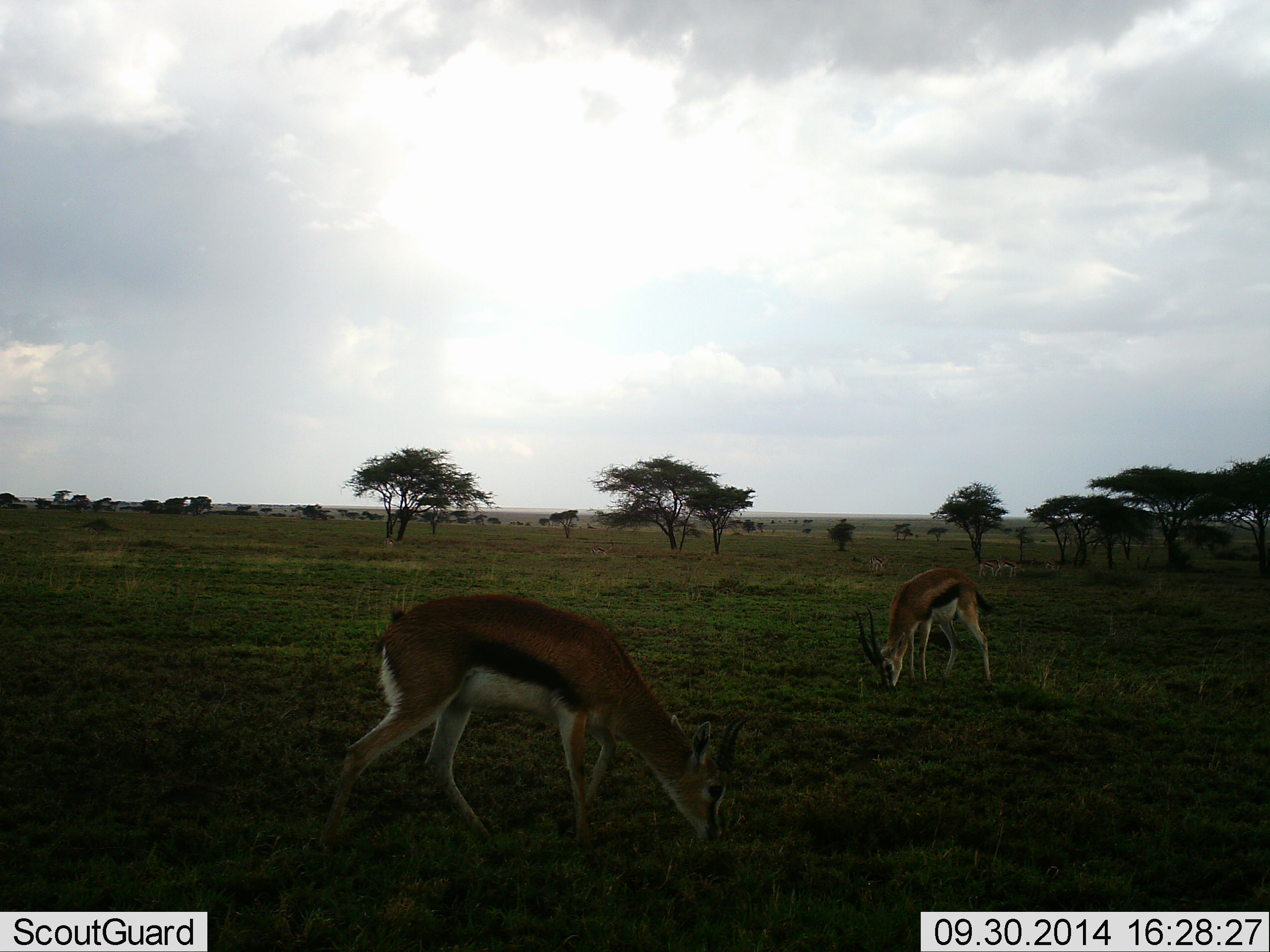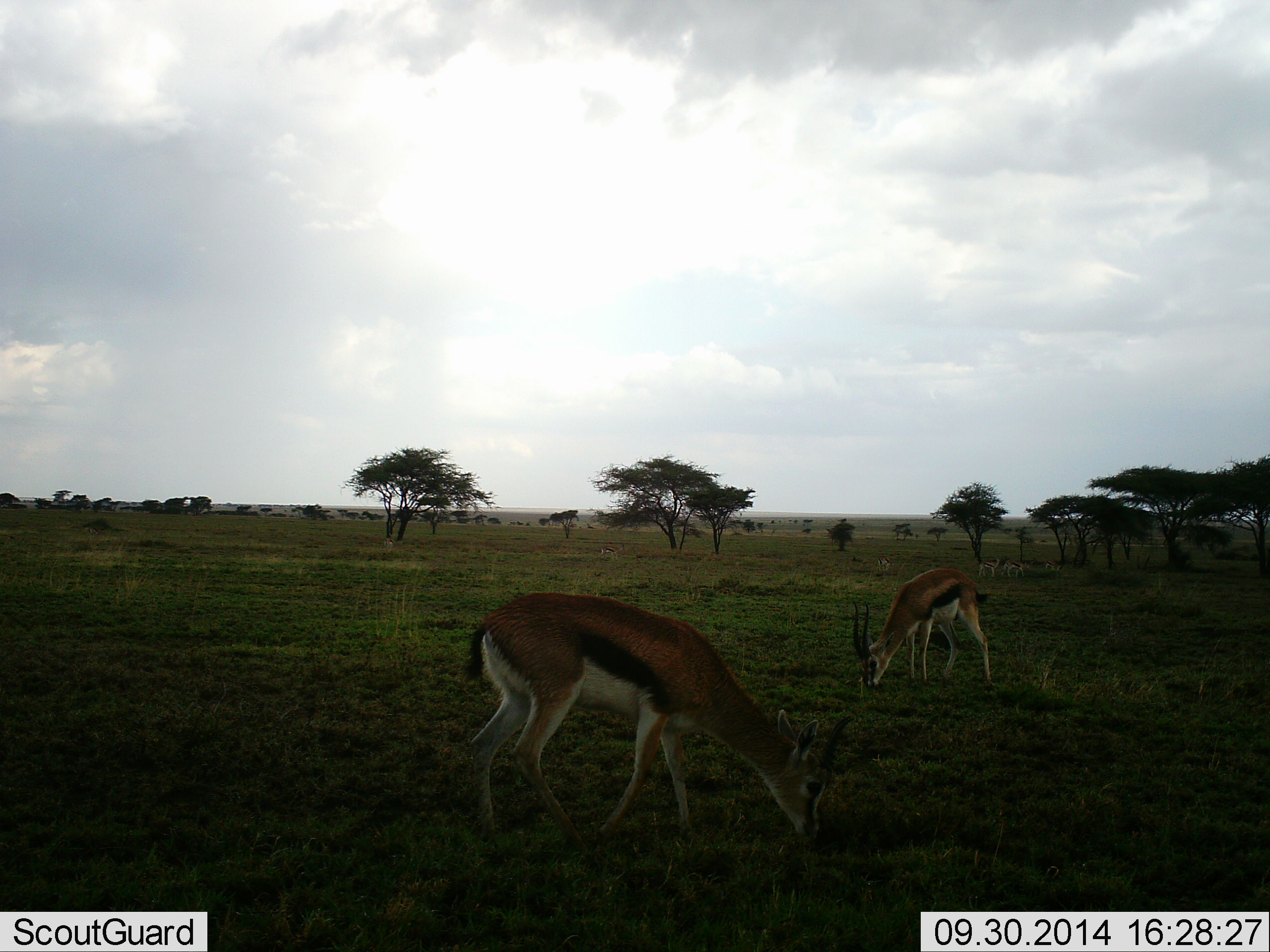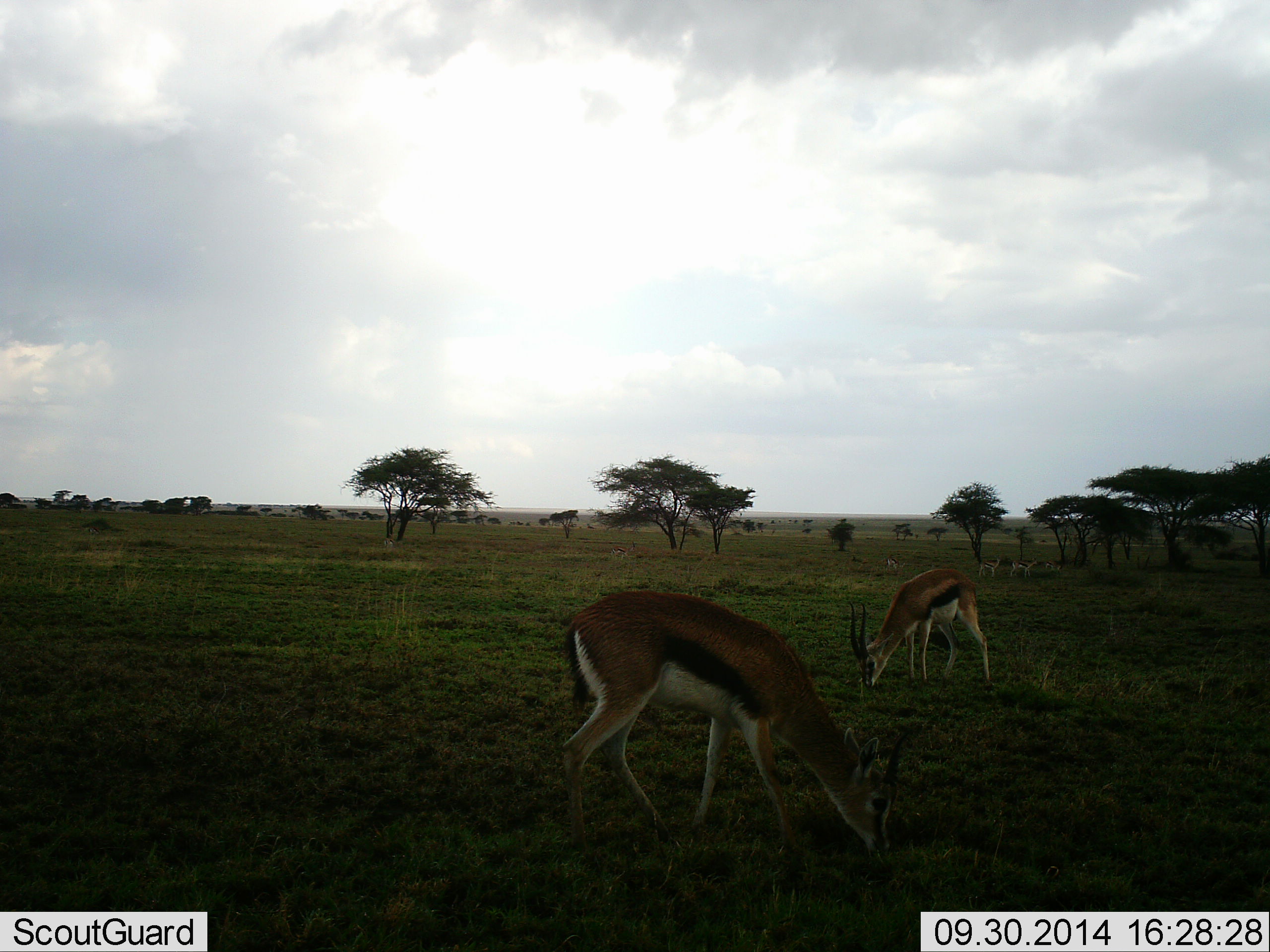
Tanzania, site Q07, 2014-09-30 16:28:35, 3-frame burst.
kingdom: Animalia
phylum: Chordata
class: Mammalia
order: Artiodactyla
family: Bovidae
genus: Eudorcas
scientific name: Eudorcas thomsonii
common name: thomson's gazelle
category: gazellethomsons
Gazellethomsons (thomson's gazelle) (Eudorcas thomsonii), count 5. Behavior (volunteer vote fractions): standing 10%, resting 0%, moving 10%, interacting 0%. Young present (vote fraction): 0%. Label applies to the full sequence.